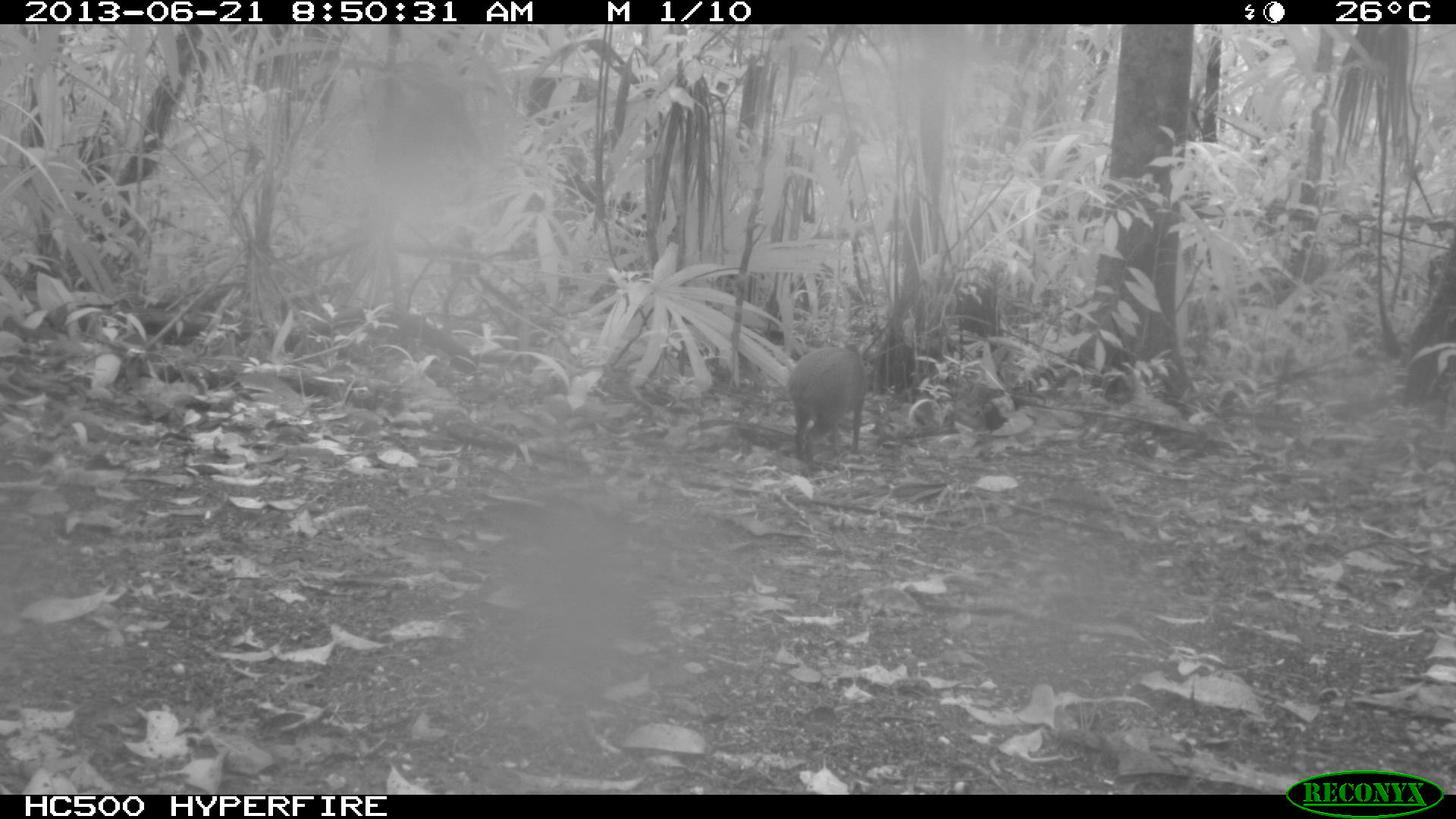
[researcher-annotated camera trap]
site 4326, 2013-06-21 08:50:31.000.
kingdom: Animalia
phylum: Chordata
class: Mammalia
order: Rodentia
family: Dasyproctidae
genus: Dasyprocta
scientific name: Dasyprocta punctata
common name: central american agouti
Dasyprocta punctata (central american agouti), count 1.